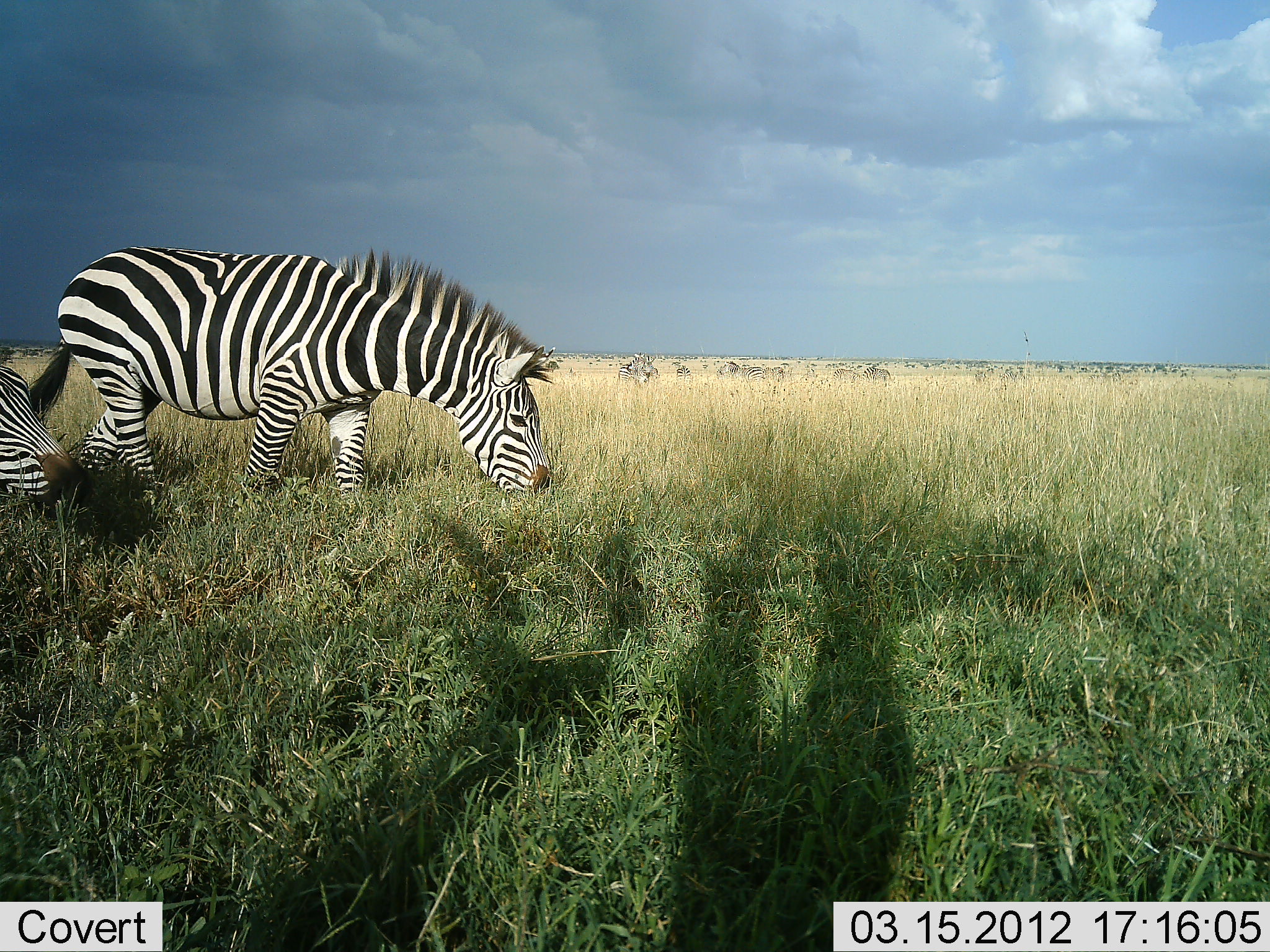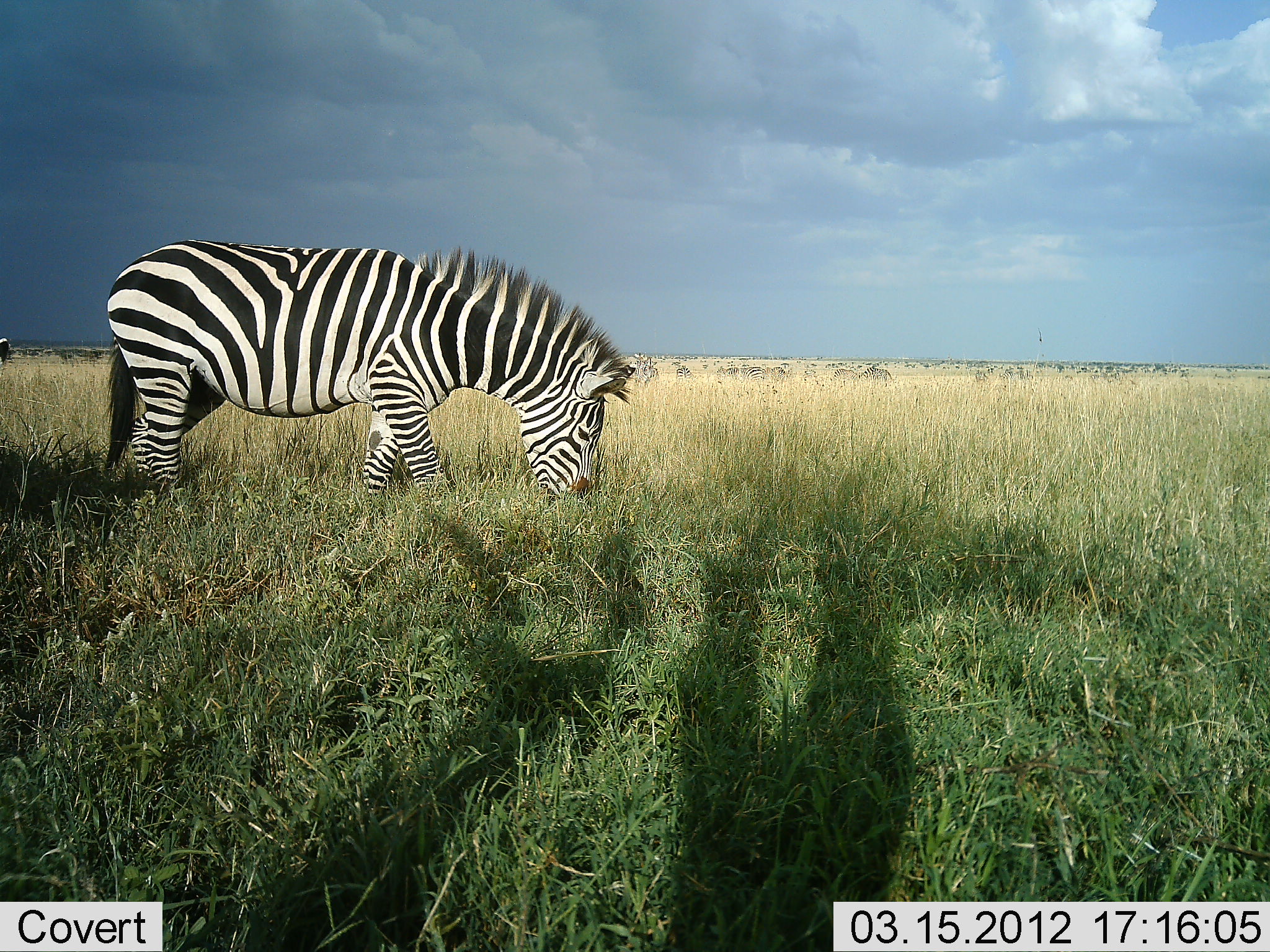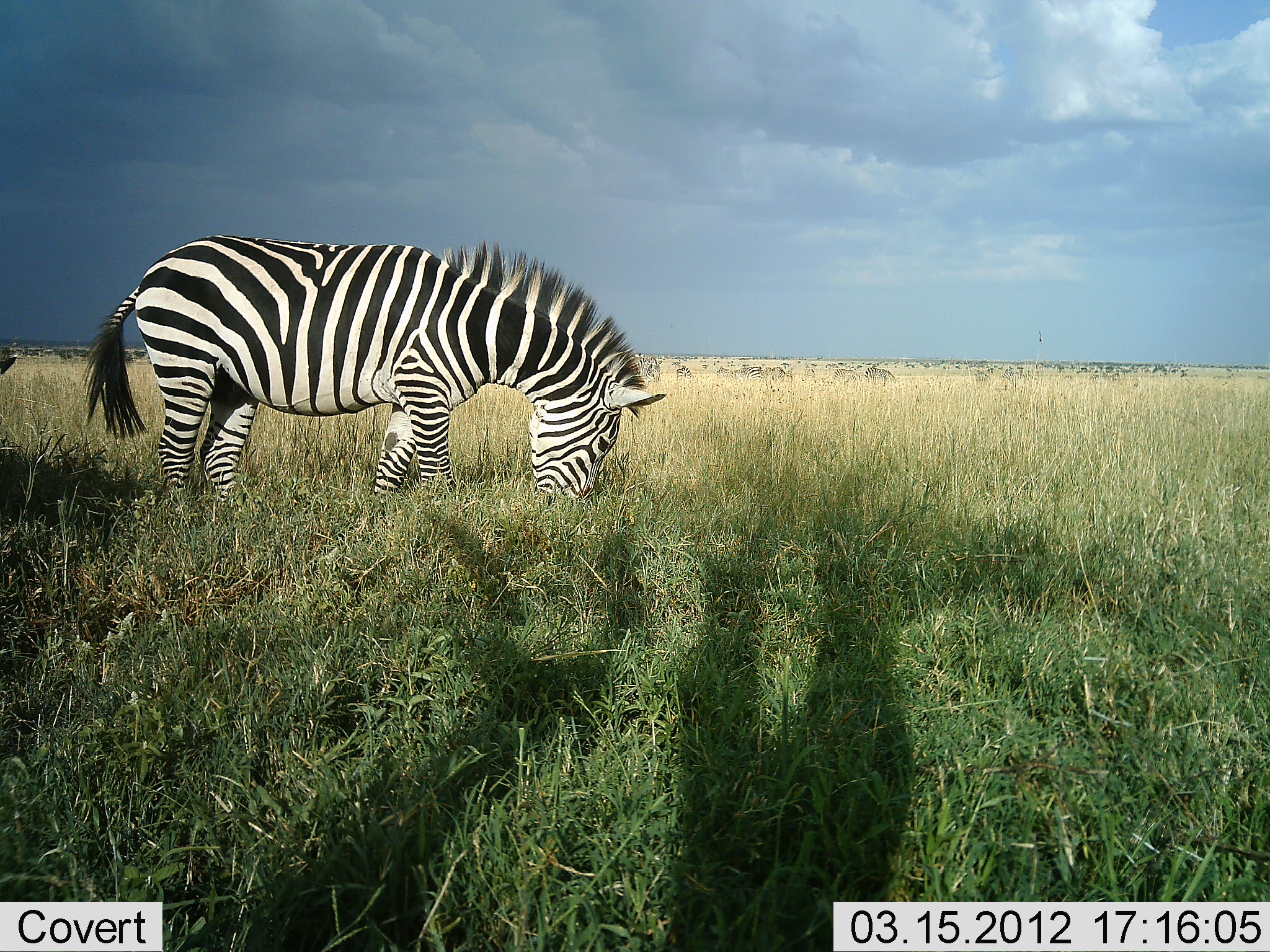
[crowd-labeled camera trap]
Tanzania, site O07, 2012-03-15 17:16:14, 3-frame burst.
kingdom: Animalia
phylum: Chordata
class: Mammalia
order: Perissodactyla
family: Equidae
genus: Equus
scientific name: Equus quagga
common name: plains zebra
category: zebra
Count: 2.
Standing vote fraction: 18%.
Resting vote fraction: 9%.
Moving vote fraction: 18%.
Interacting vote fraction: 9%.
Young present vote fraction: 0%.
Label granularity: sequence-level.